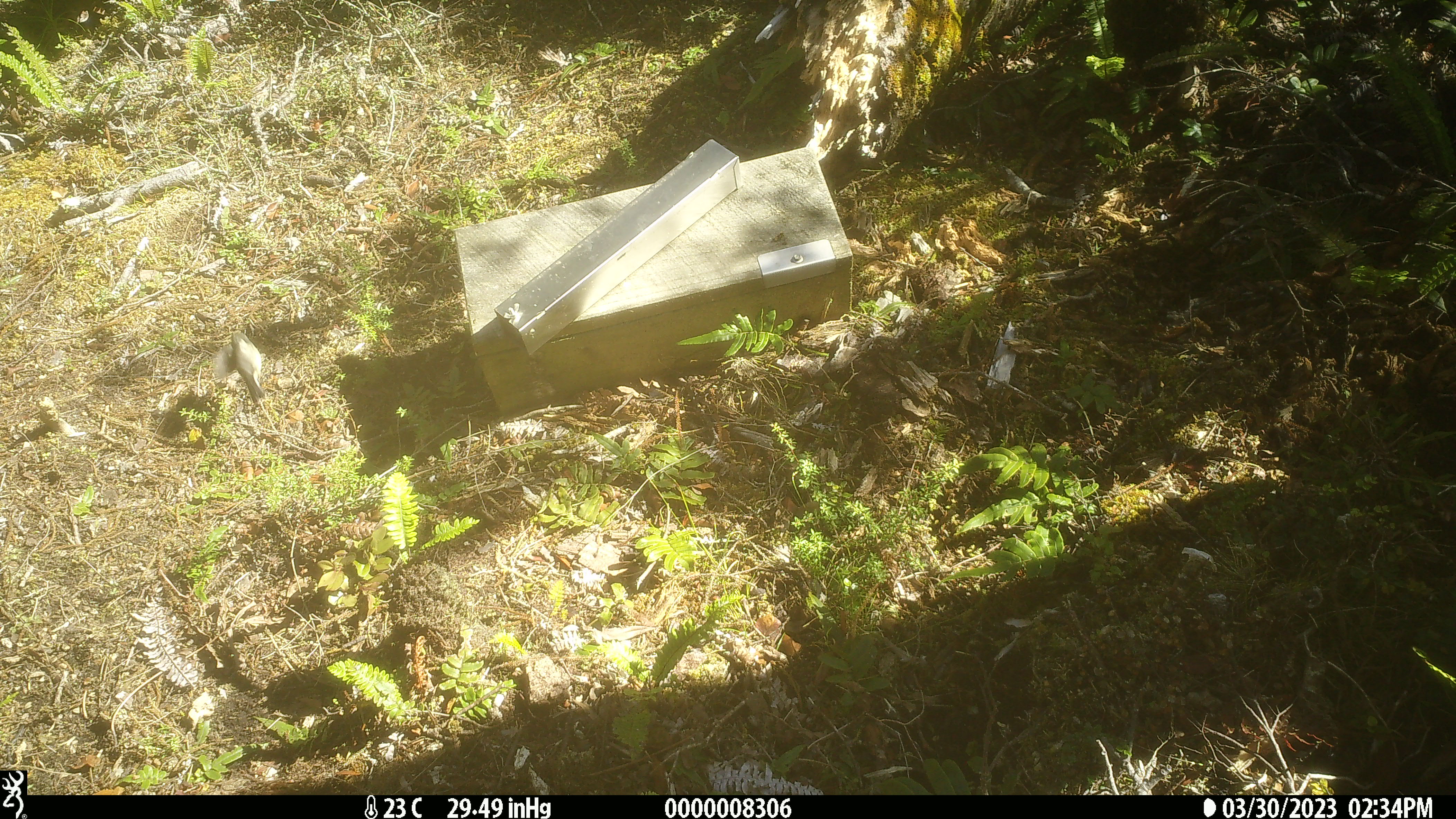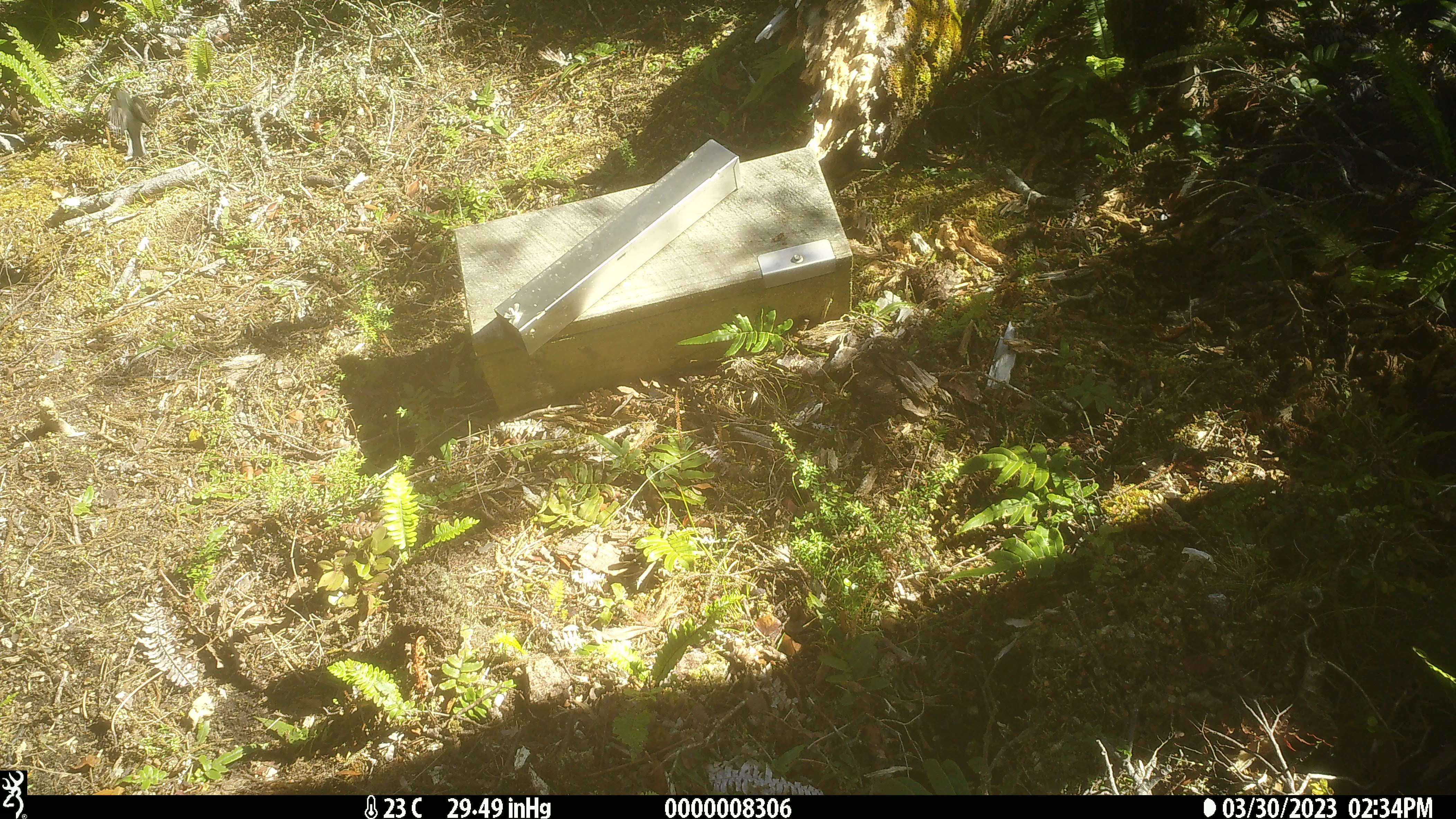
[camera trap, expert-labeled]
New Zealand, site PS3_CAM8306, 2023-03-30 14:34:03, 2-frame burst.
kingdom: Animalia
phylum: Chordata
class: Aves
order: Passeriformes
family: Petroicidae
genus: Petroica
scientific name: Petroica macrocephala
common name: tomtit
Tomtit (Petroica macrocephala).